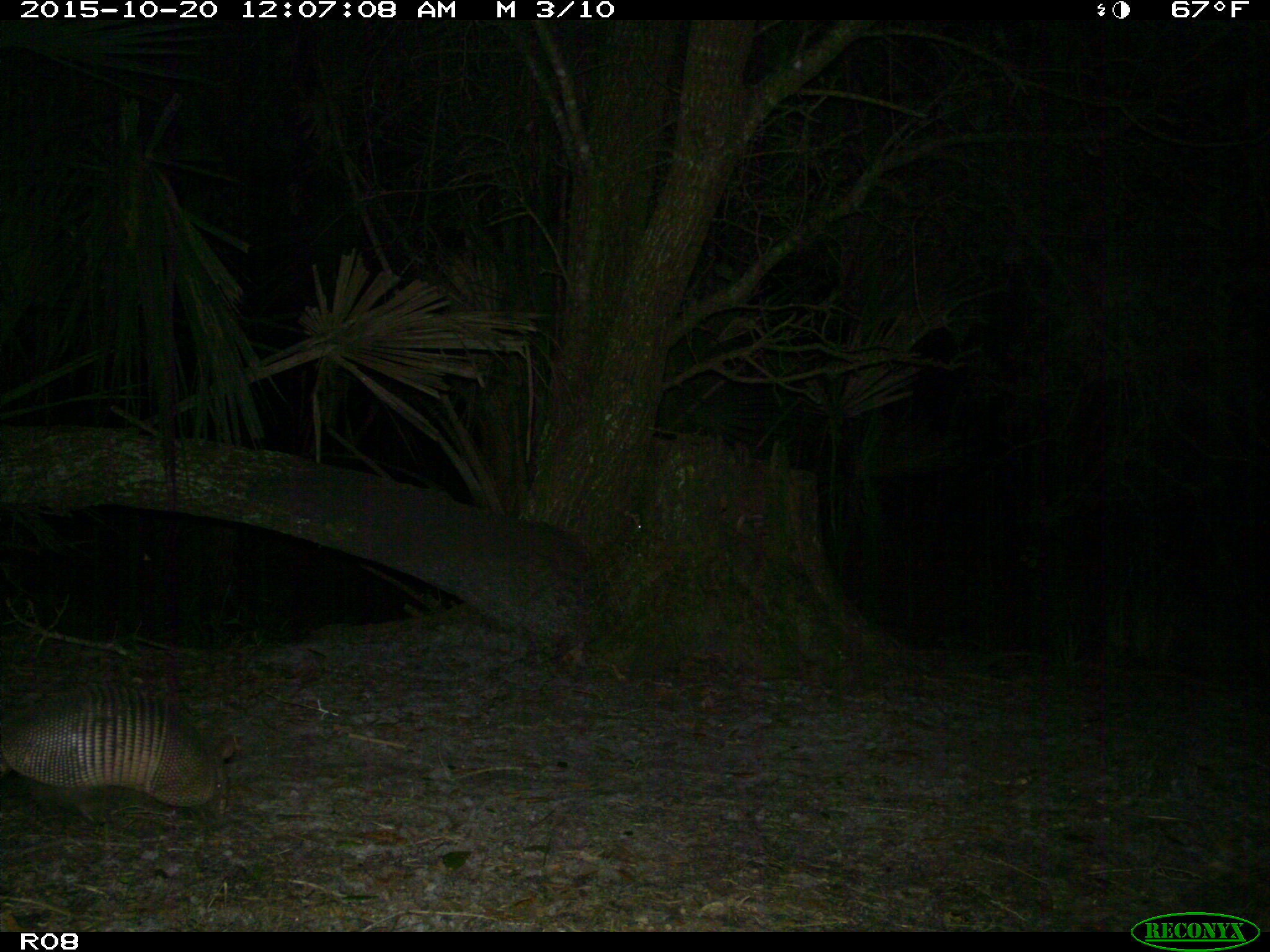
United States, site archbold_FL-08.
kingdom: Animalia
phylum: Chordata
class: Mammalia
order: Cingulata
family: Dasypodidae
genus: Dasypus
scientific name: Dasypus novemcinctus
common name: nine-banded armadillo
Dasypus novemcinctus (nine-banded armadillo).